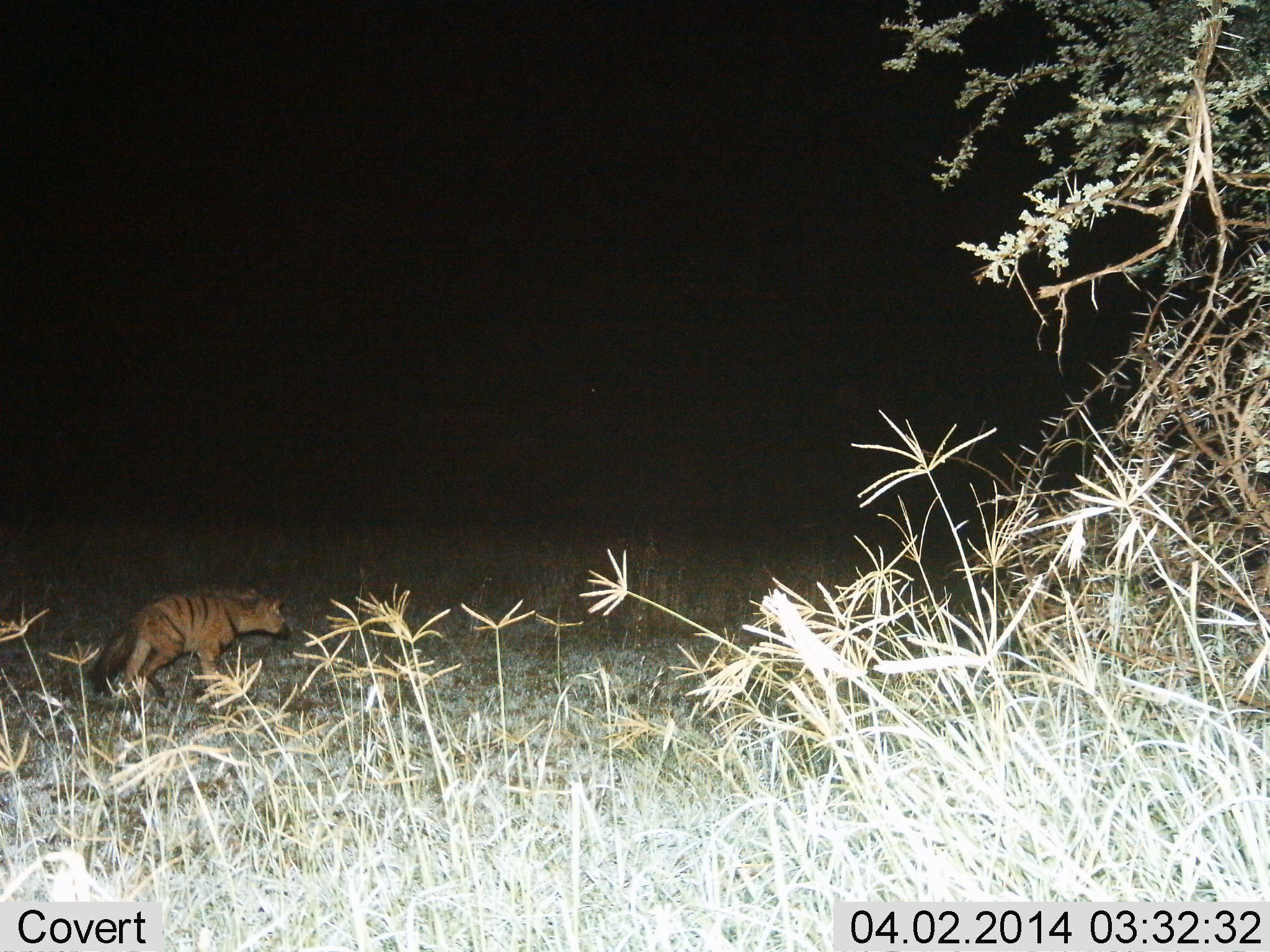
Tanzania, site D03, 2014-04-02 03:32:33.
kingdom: Animalia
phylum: Chordata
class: Mammalia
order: Carnivora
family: Hyaenidae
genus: Proteles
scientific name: Proteles cristatus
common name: aardwolf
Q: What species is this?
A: Aardwolf (Proteles cristatus).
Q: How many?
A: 1.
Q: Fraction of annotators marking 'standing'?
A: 10%.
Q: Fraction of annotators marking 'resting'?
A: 0%.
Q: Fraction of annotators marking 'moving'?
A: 90%.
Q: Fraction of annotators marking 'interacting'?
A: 0%.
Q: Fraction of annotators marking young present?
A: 0%.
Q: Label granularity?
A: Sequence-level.